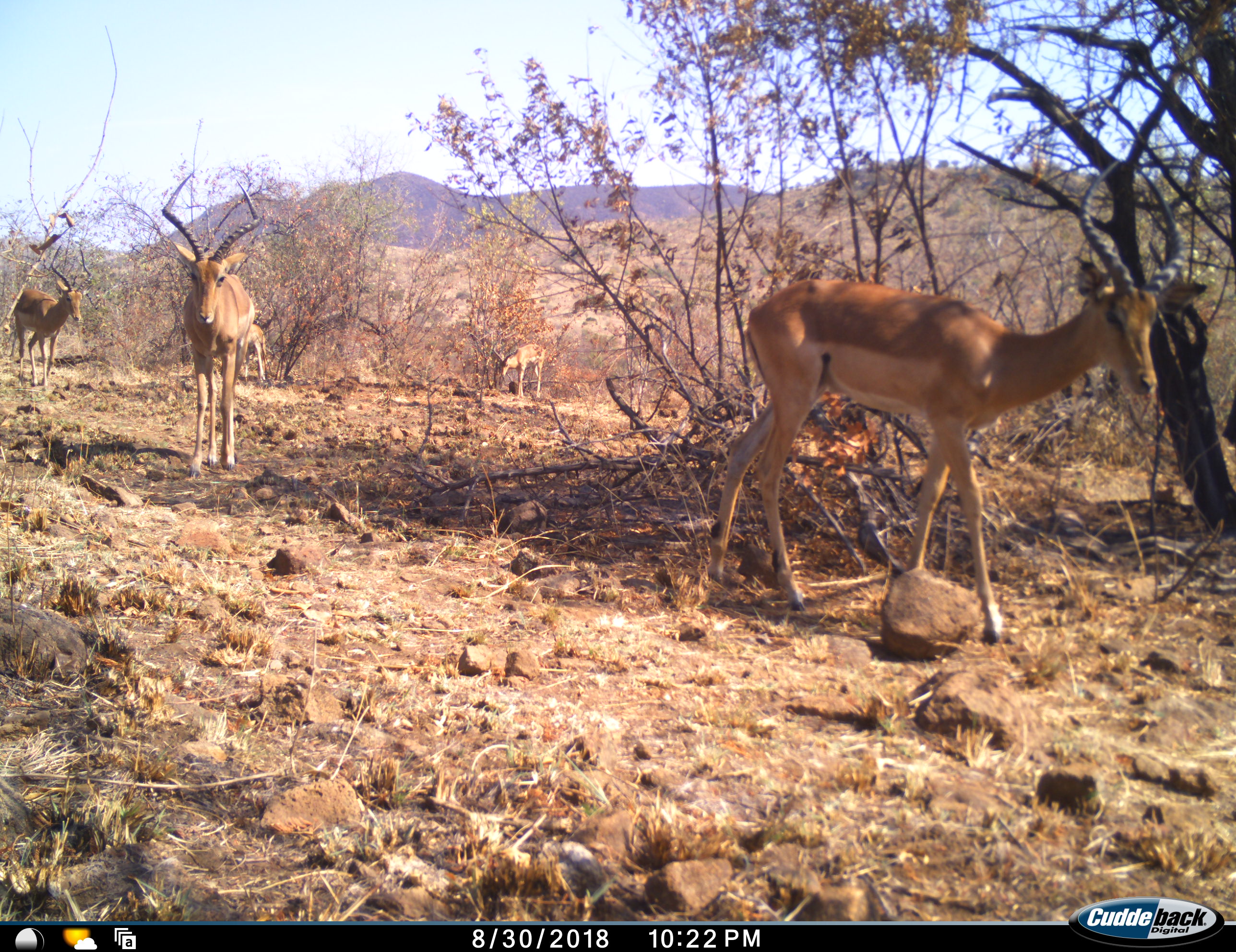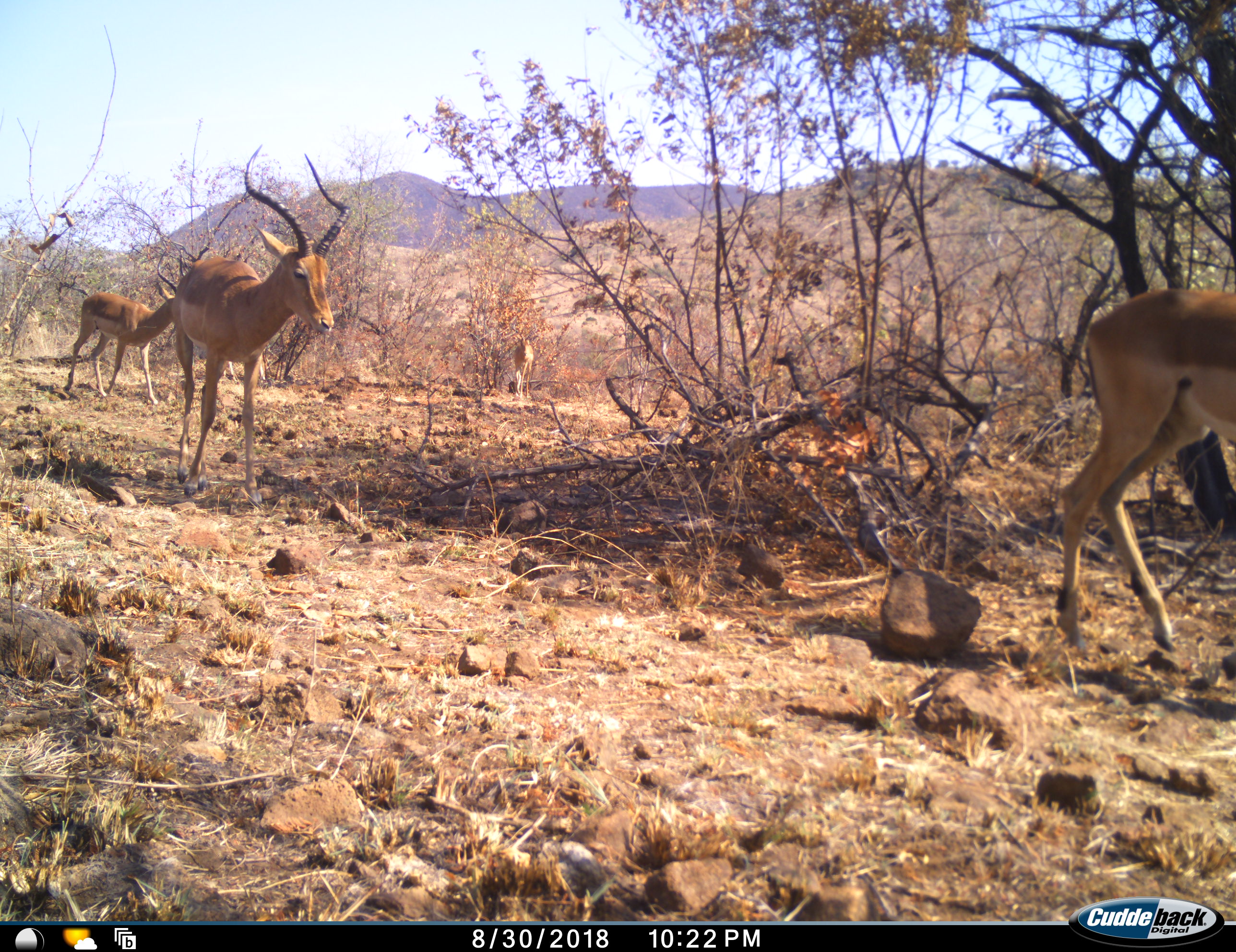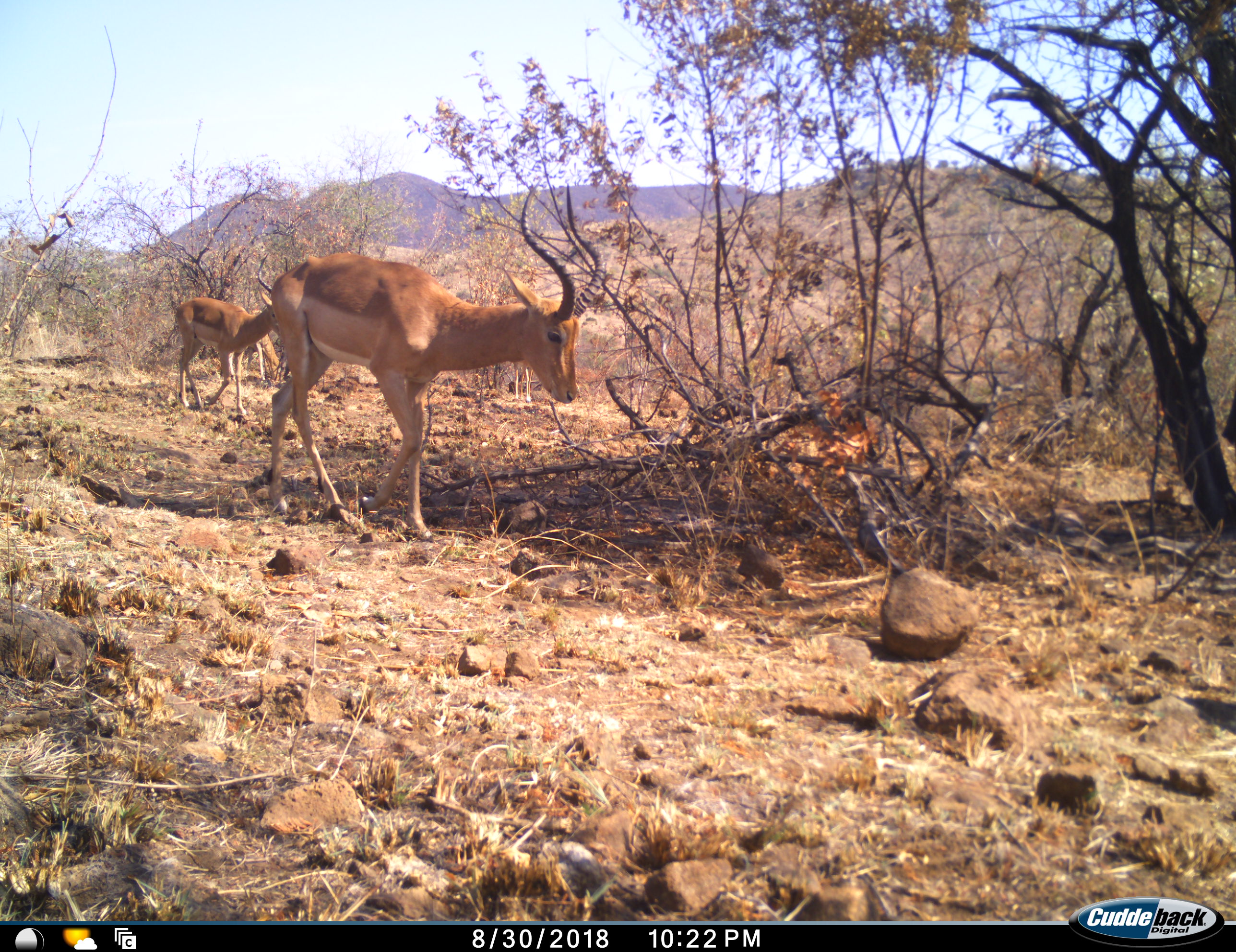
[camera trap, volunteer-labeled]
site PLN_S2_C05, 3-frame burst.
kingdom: Animalia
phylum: Chordata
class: Mammalia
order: Artiodactyla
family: Bovidae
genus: Aepyceros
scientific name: Aepyceros melampus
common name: impala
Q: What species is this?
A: Impala (Aepyceros melampus).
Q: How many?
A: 4.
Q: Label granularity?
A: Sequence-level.